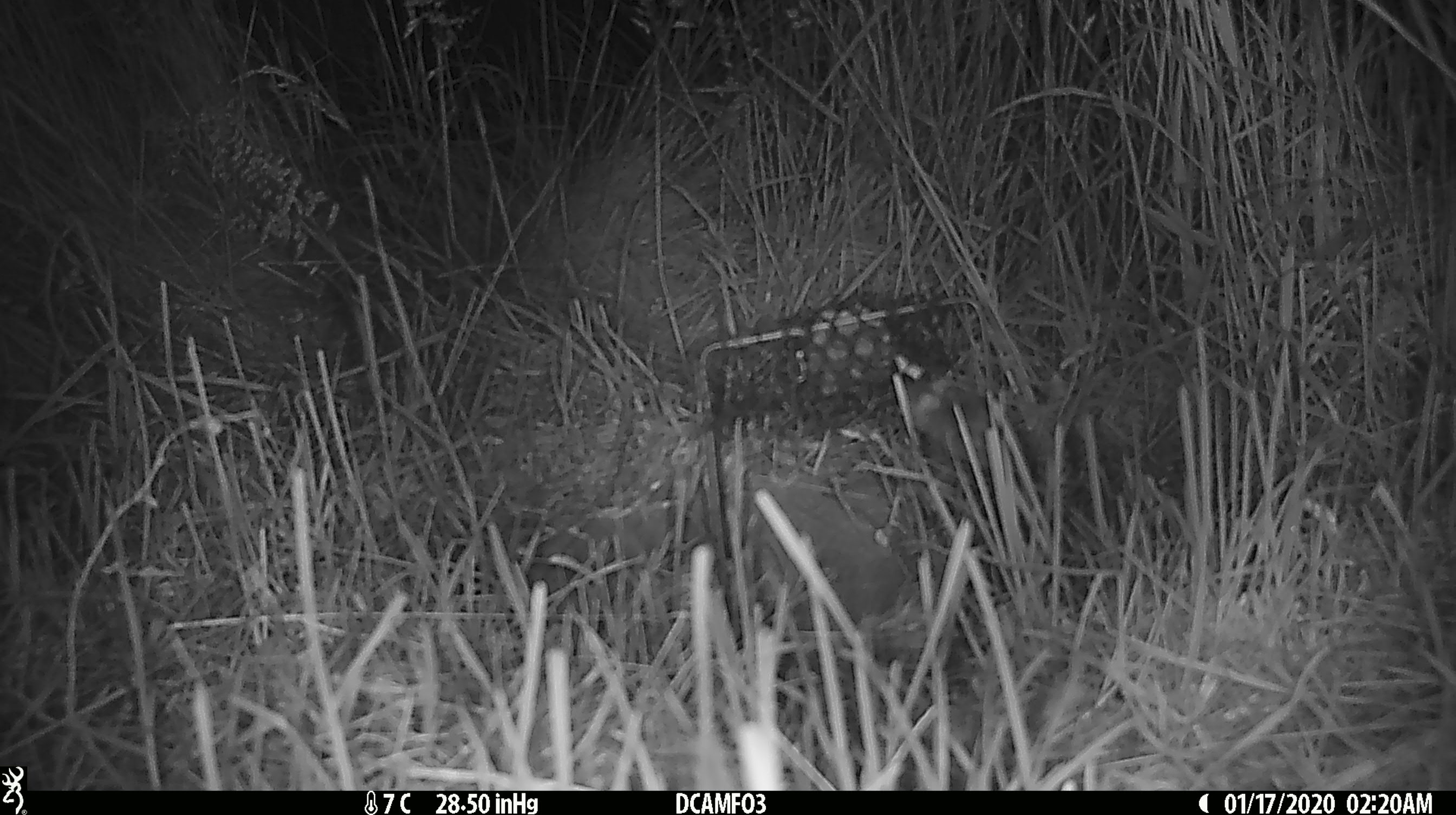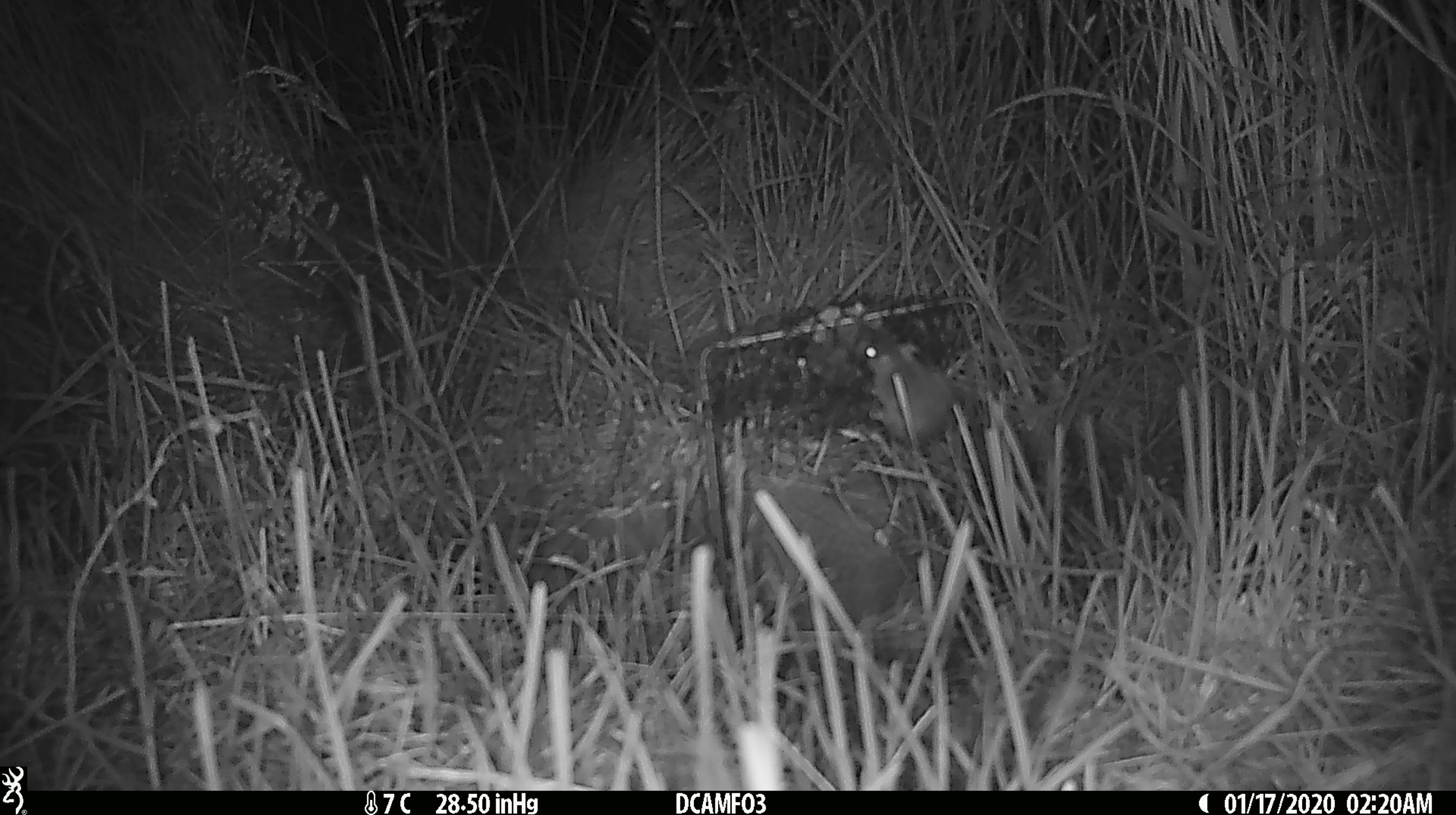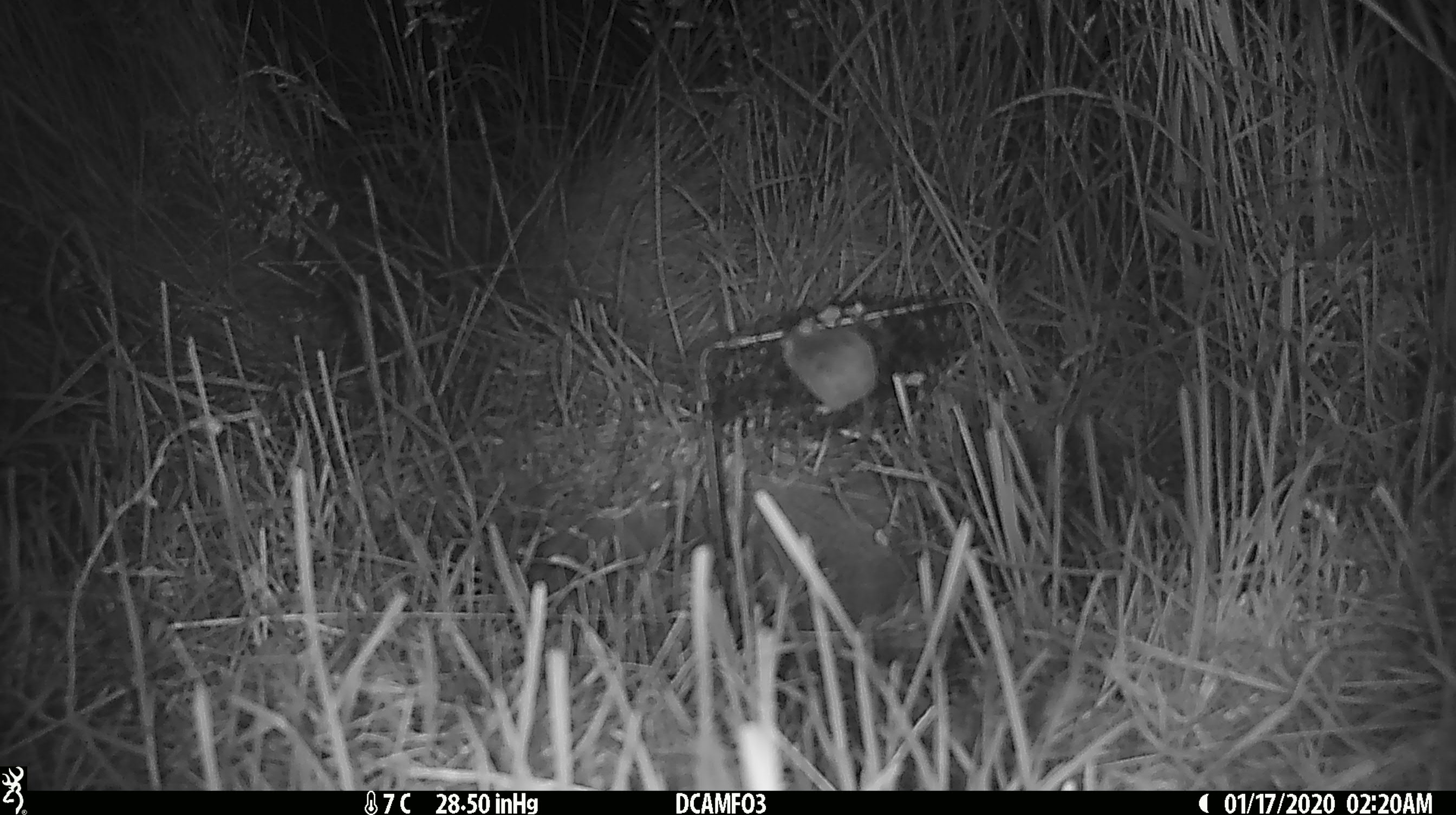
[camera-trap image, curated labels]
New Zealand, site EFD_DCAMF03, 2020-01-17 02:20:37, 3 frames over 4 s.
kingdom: Animalia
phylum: Chordata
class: Mammalia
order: Rodentia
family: Muridae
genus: Mus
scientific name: Mus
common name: mouse